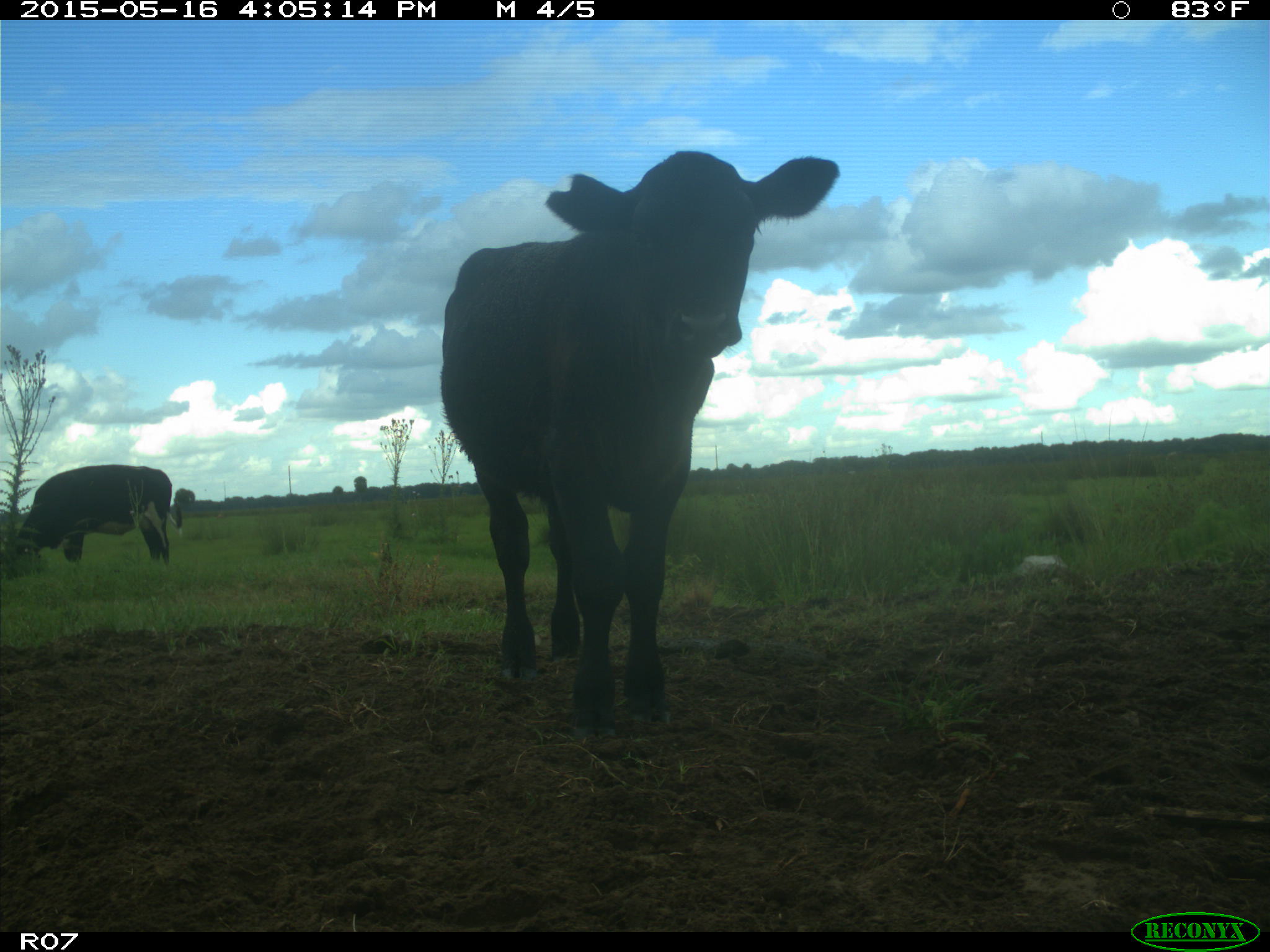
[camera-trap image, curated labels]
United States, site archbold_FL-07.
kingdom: Animalia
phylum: Chordata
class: Mammalia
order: Artiodactyla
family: Bovidae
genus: Bos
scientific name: Bos taurus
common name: domestic cow